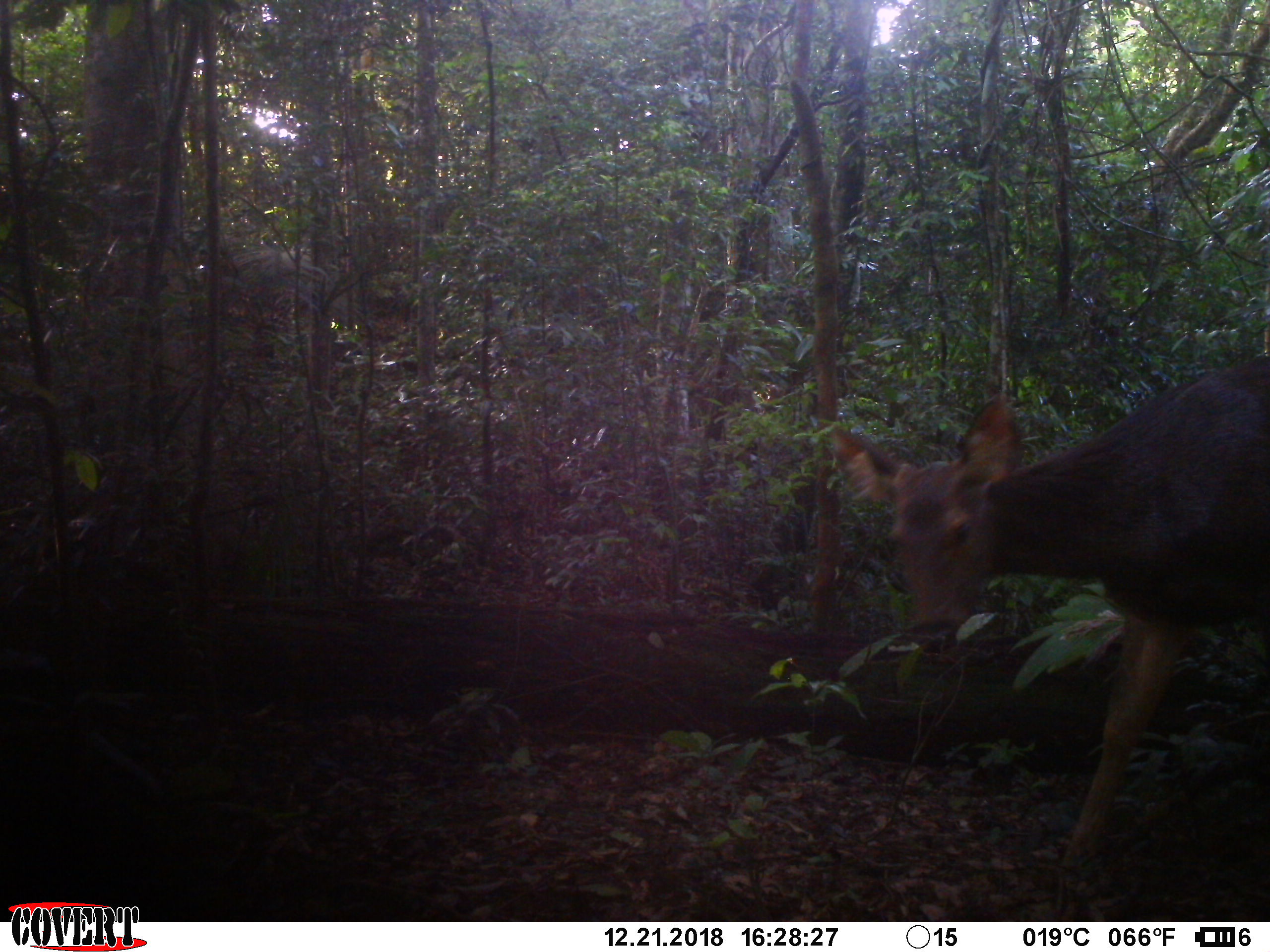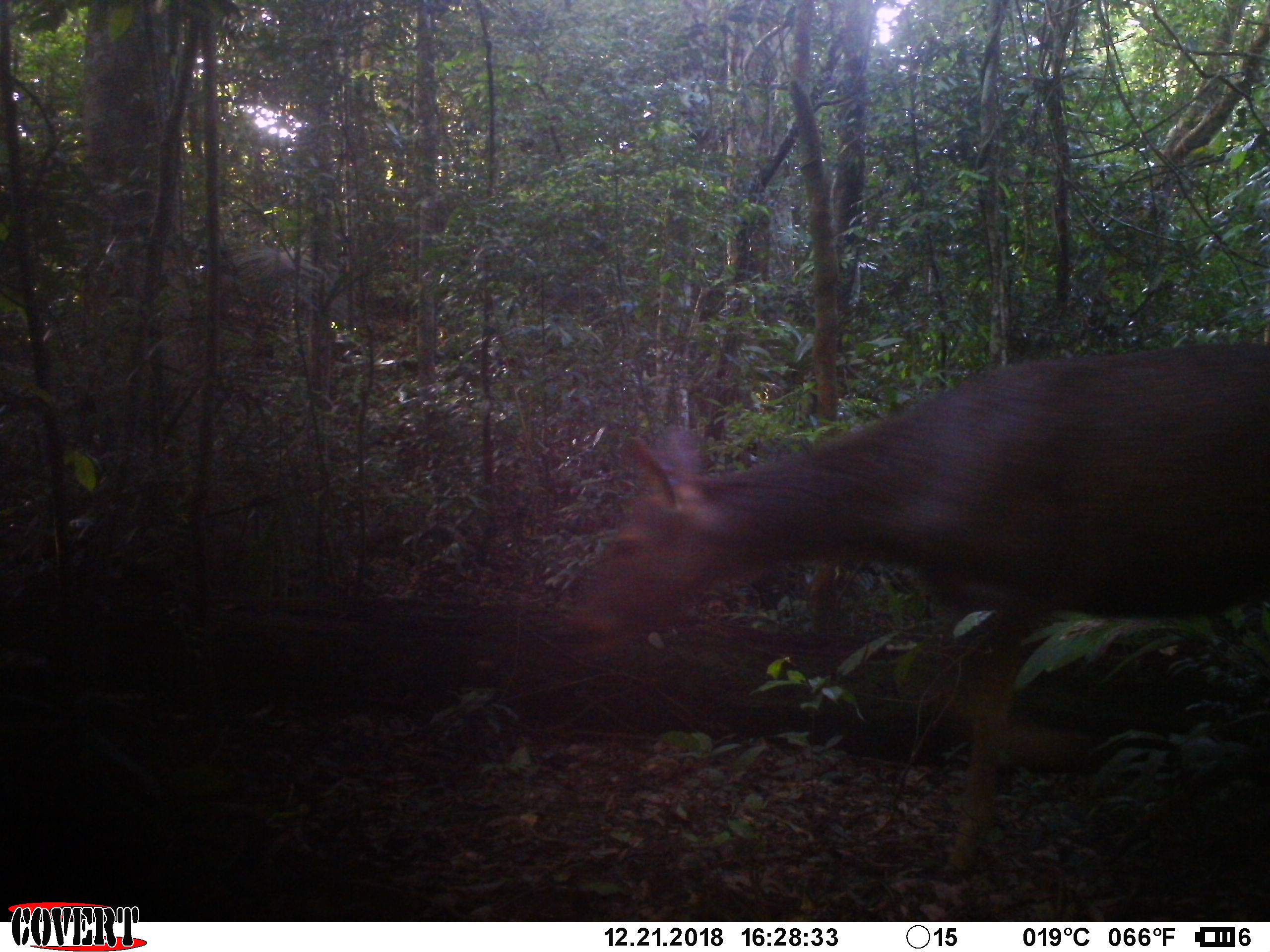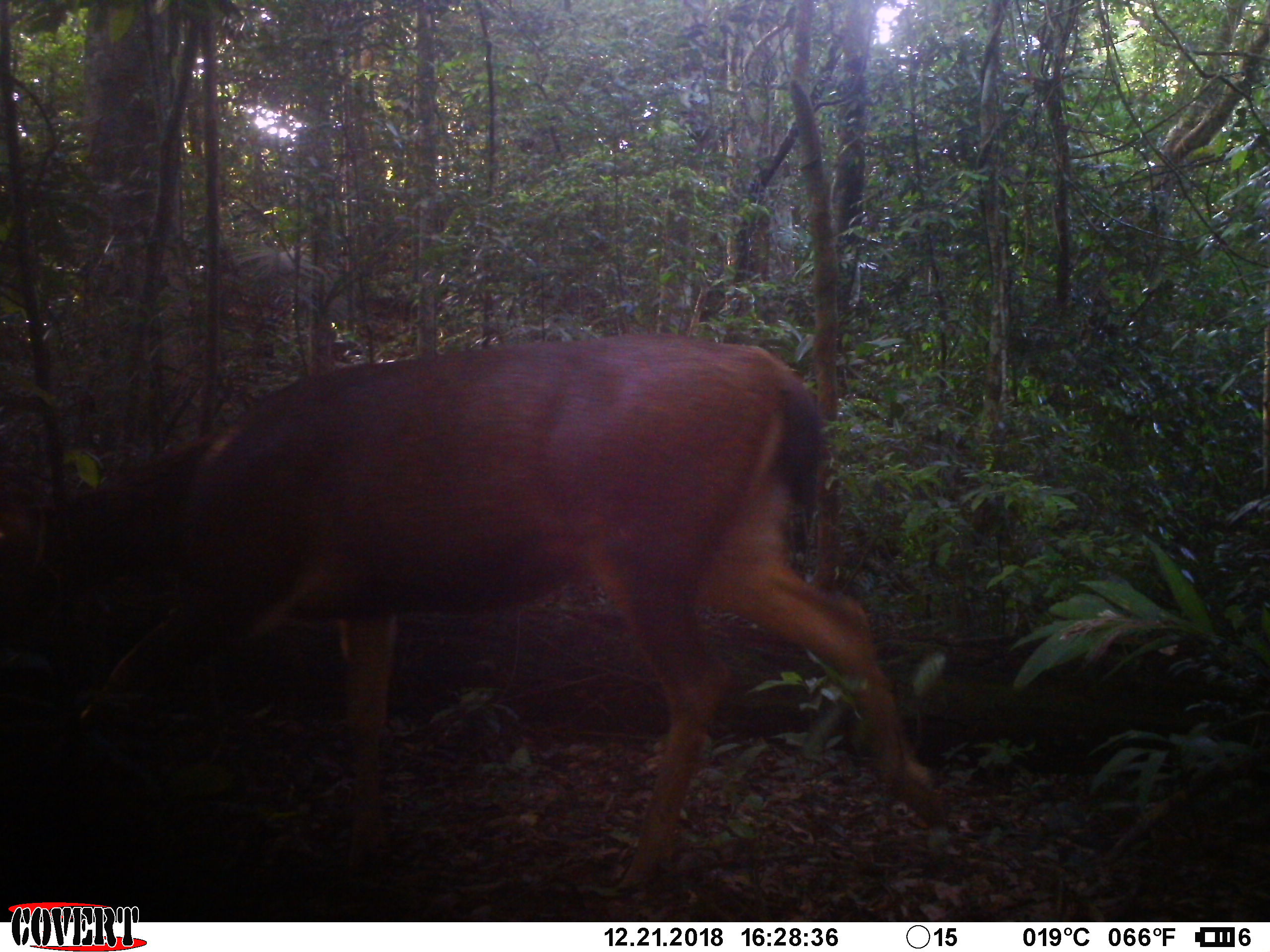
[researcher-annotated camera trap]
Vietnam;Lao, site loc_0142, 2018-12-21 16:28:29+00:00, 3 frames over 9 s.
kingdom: Animalia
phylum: Chordata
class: Mammalia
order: Artiodactyla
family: Cervidae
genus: Rusa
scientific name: Rusa unicolor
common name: sambar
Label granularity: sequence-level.